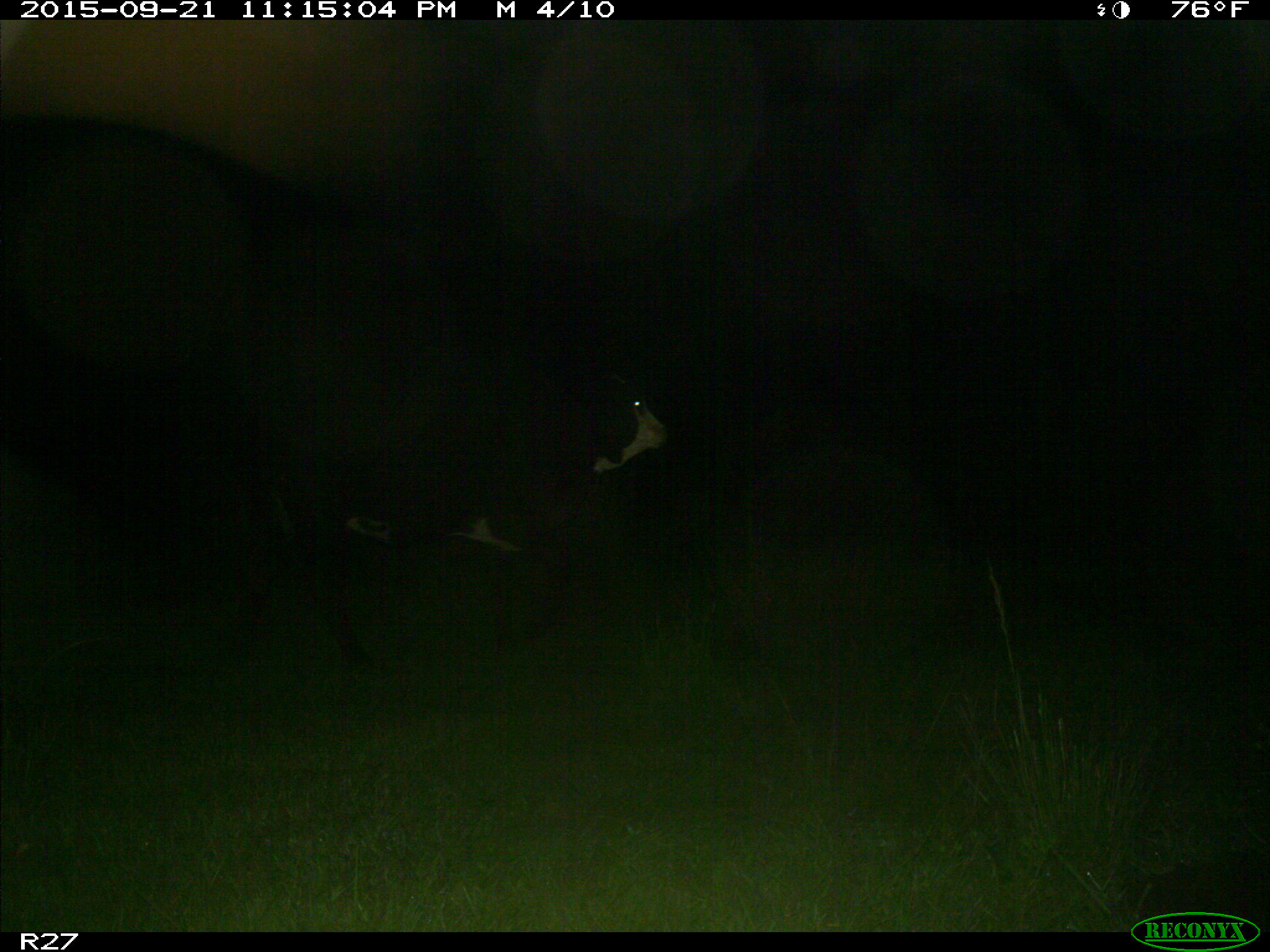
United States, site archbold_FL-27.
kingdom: Animalia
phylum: Chordata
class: Mammalia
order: Artiodactyla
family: Bovidae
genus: Bos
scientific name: Bos taurus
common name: domestic cow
Bos taurus (domestic cow).